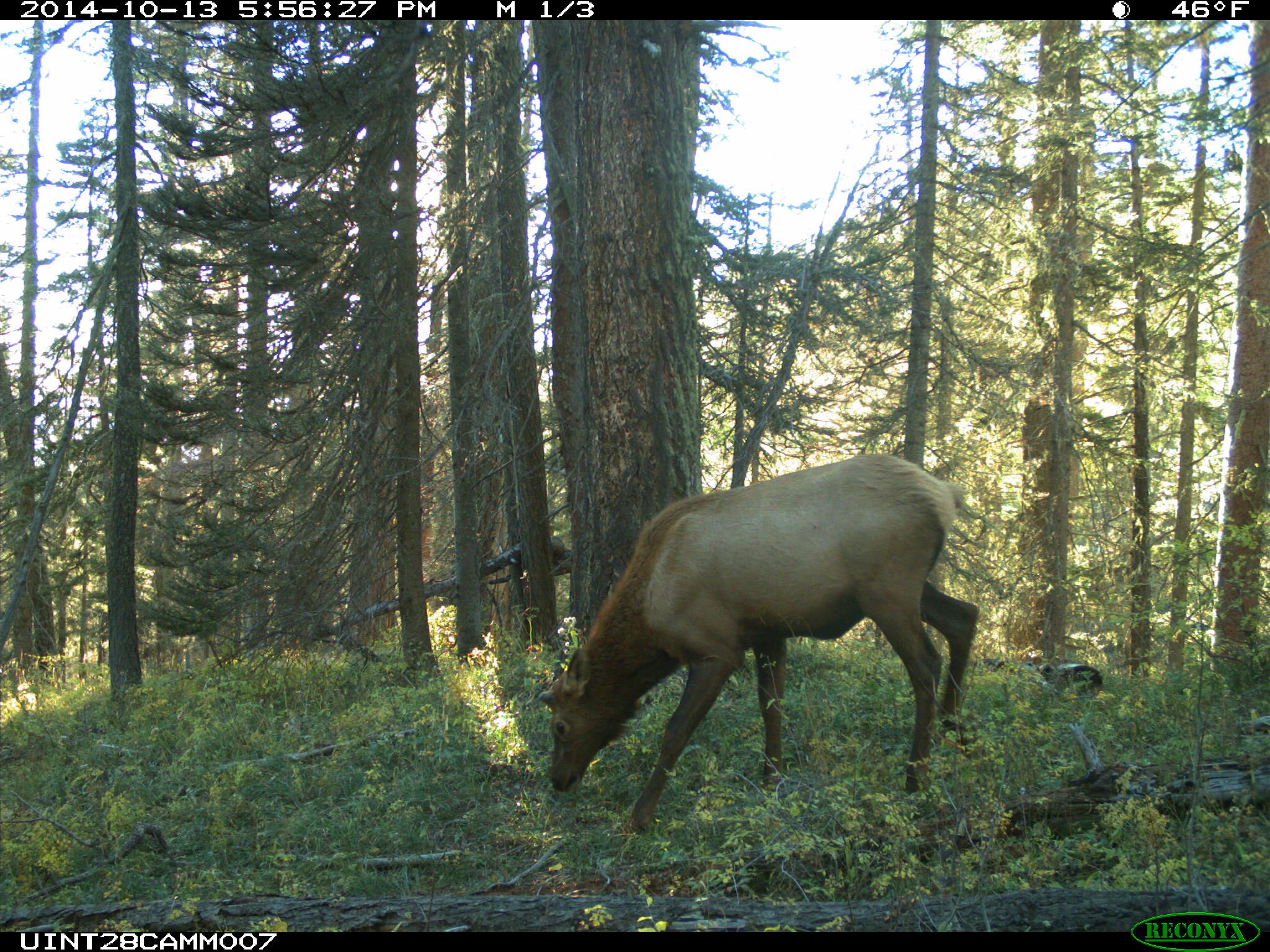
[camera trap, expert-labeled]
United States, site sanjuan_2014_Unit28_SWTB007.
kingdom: Animalia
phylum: Chordata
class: Mammalia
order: Artiodactyla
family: Cervidae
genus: Cervus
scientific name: Cervus elaphus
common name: red deer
Cervus elaphus (red deer).